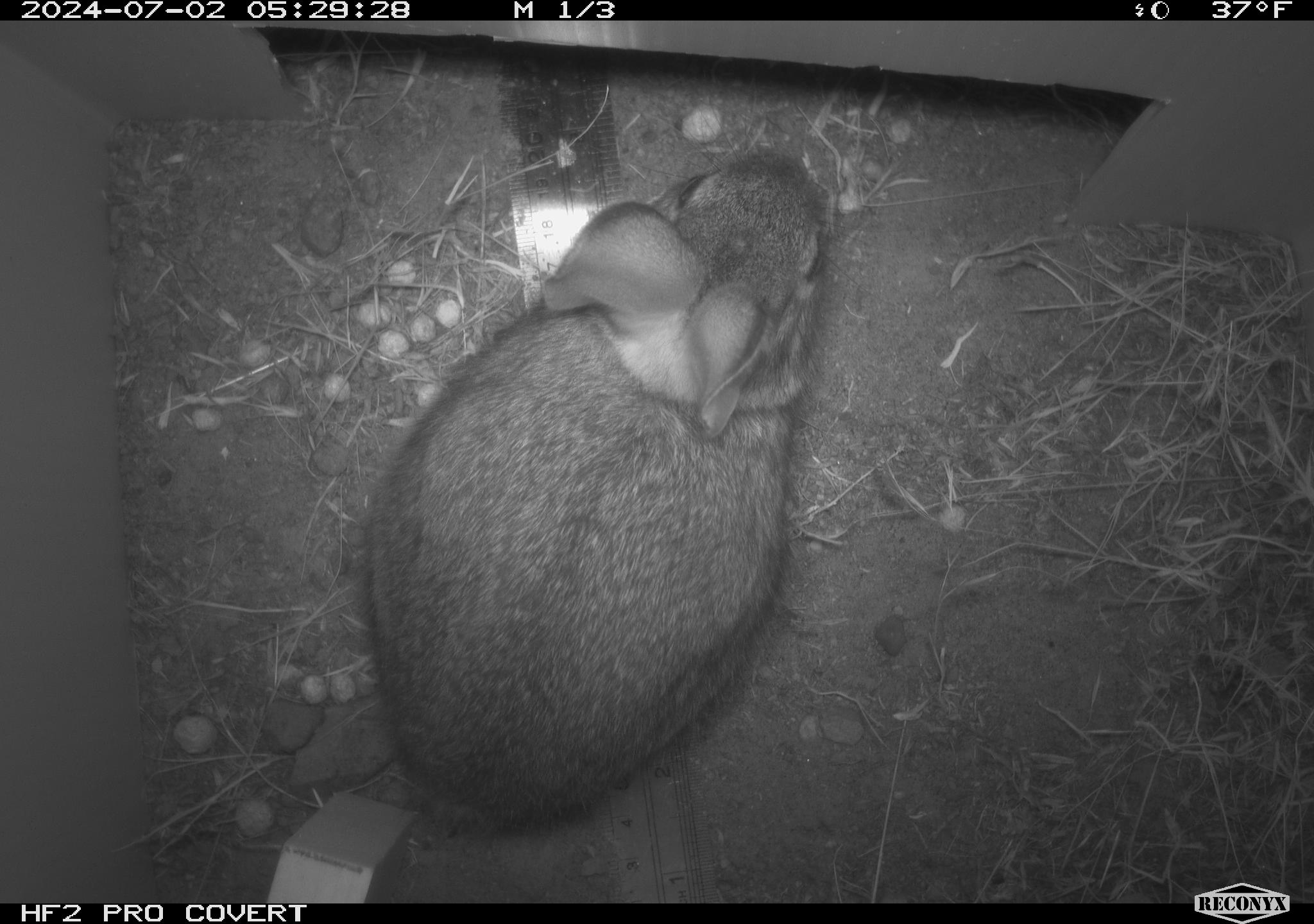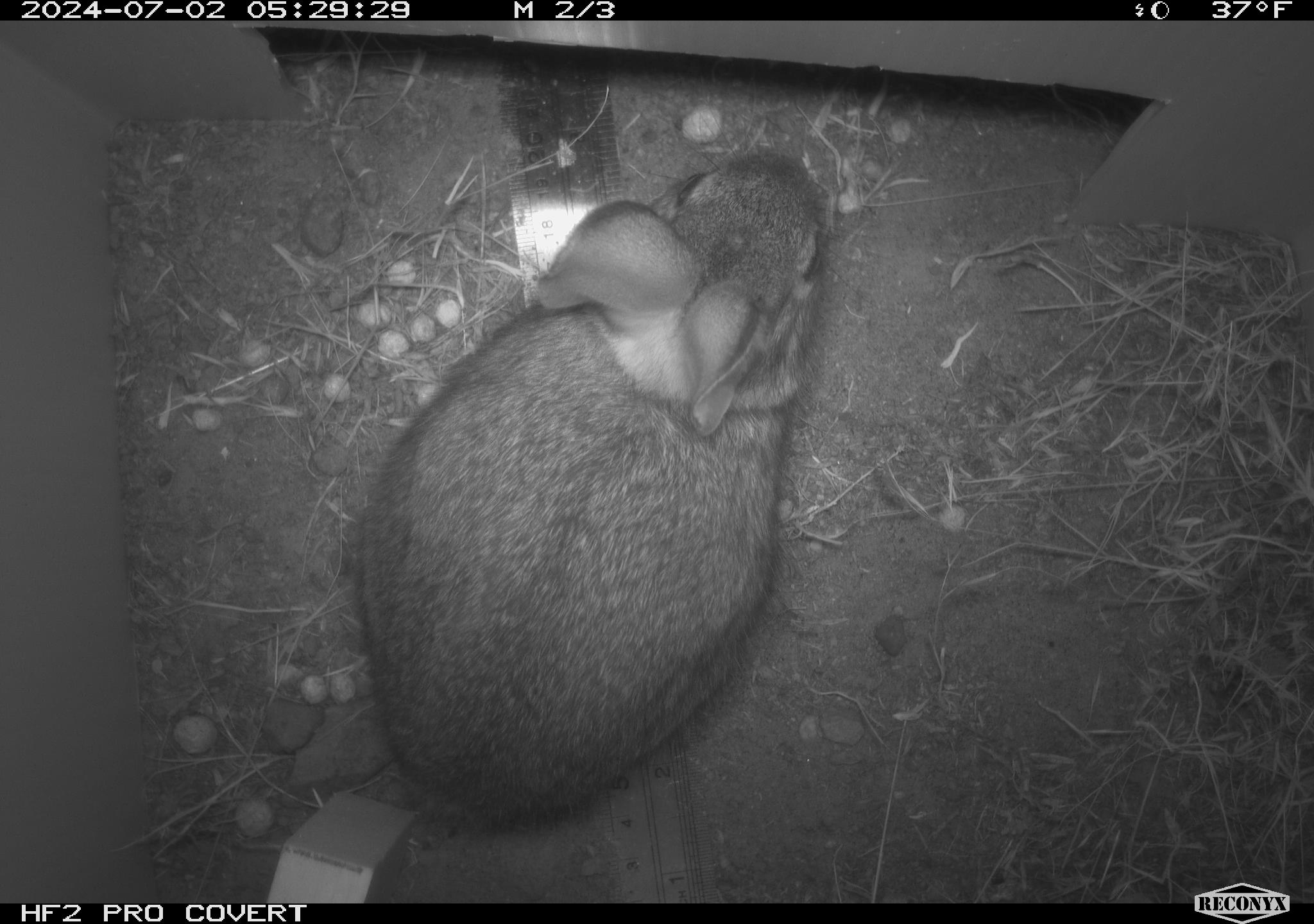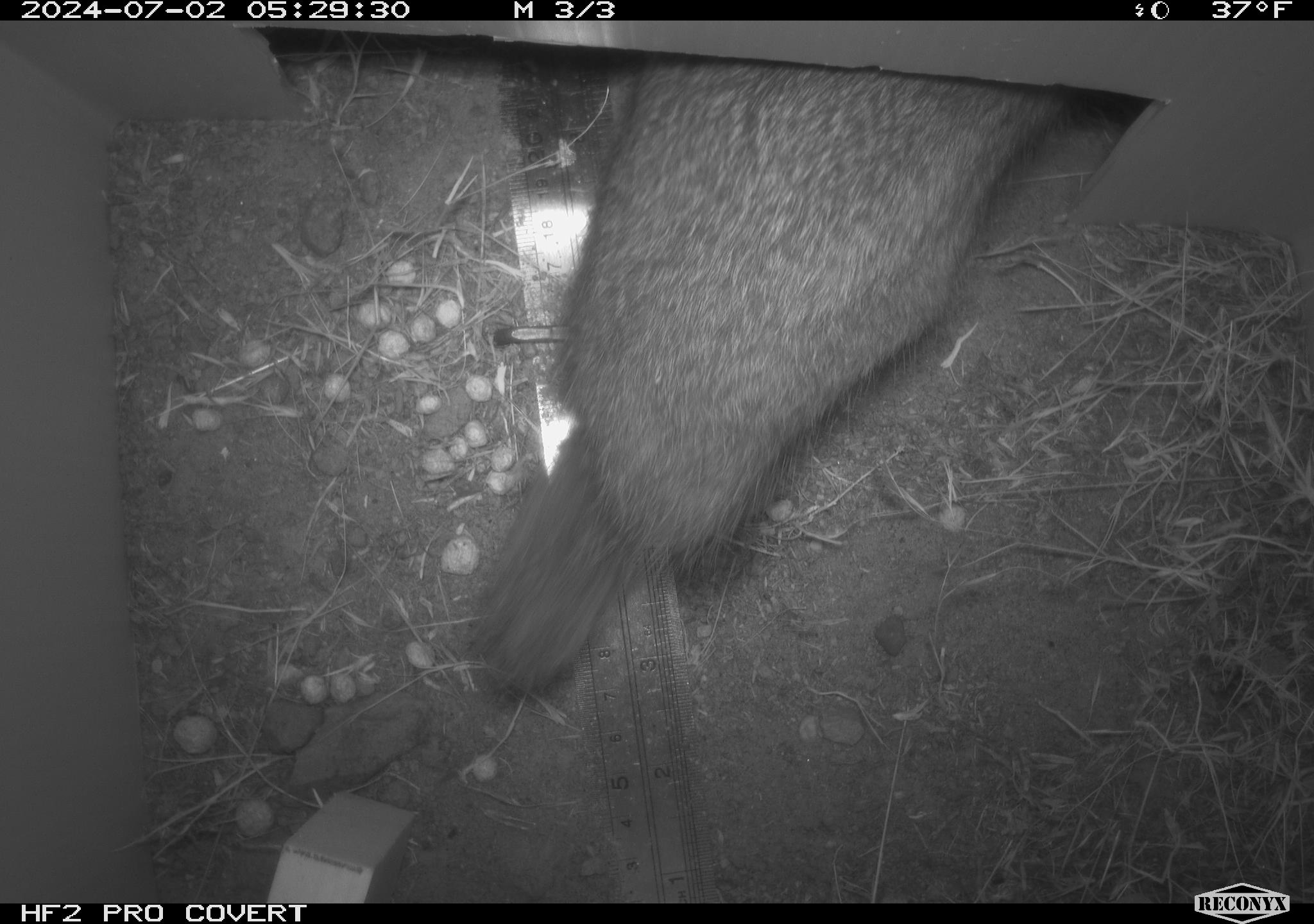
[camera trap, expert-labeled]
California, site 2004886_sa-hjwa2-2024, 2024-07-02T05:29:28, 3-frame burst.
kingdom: Animalia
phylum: Chordata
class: Mammalia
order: Lagomorpha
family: Leporidae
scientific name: Leporidae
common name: rabbit or hare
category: rabbit and hare family